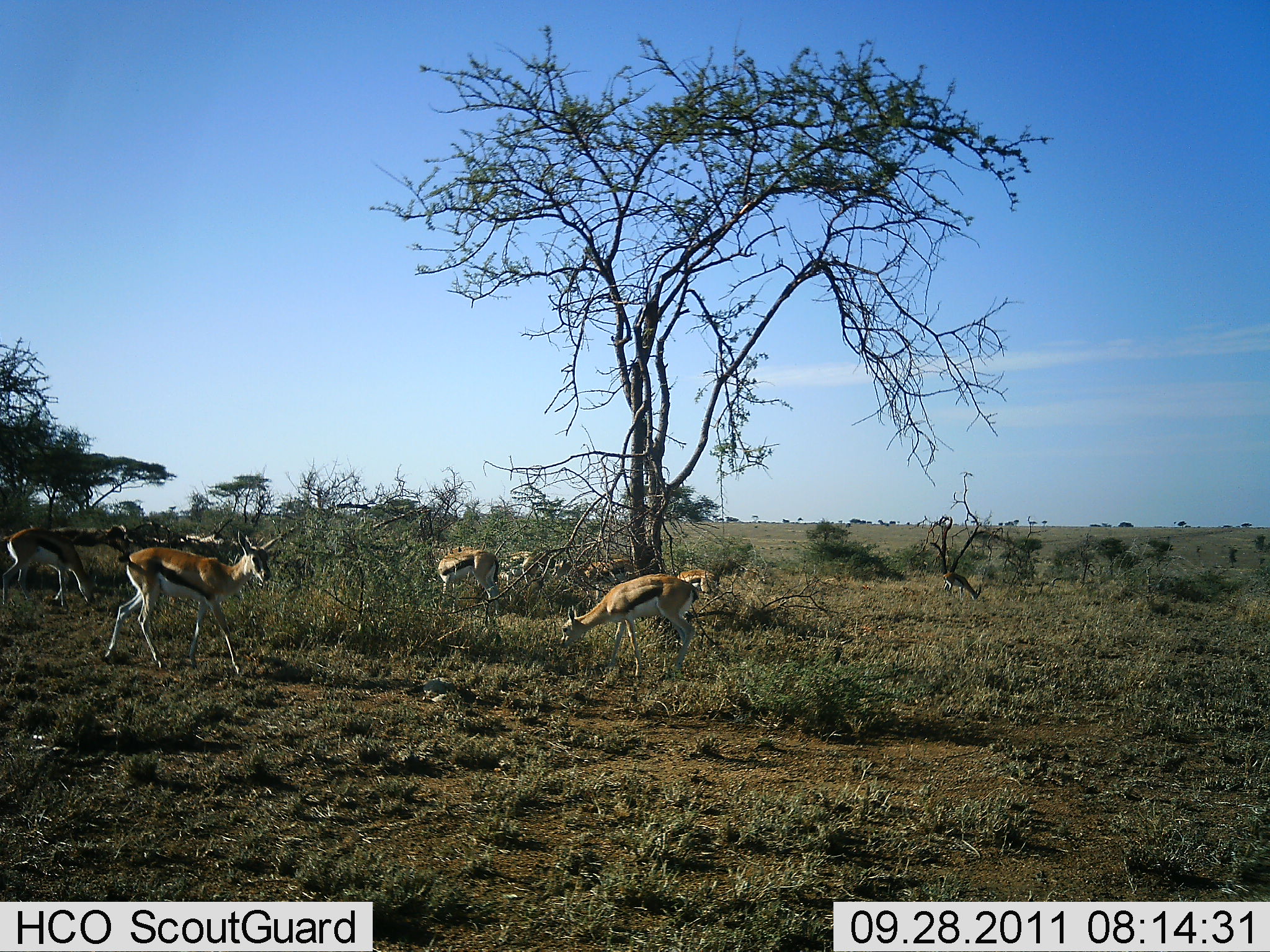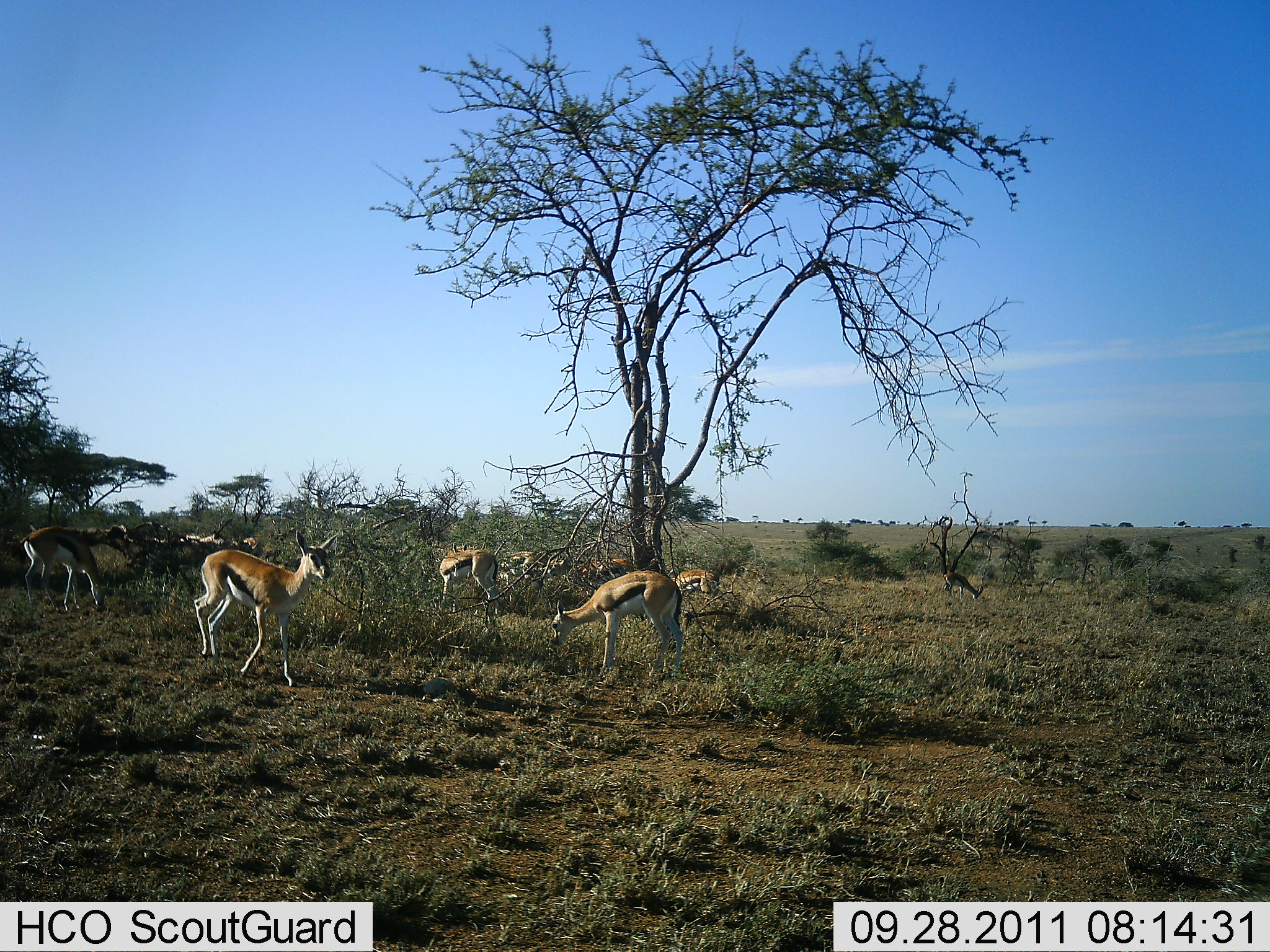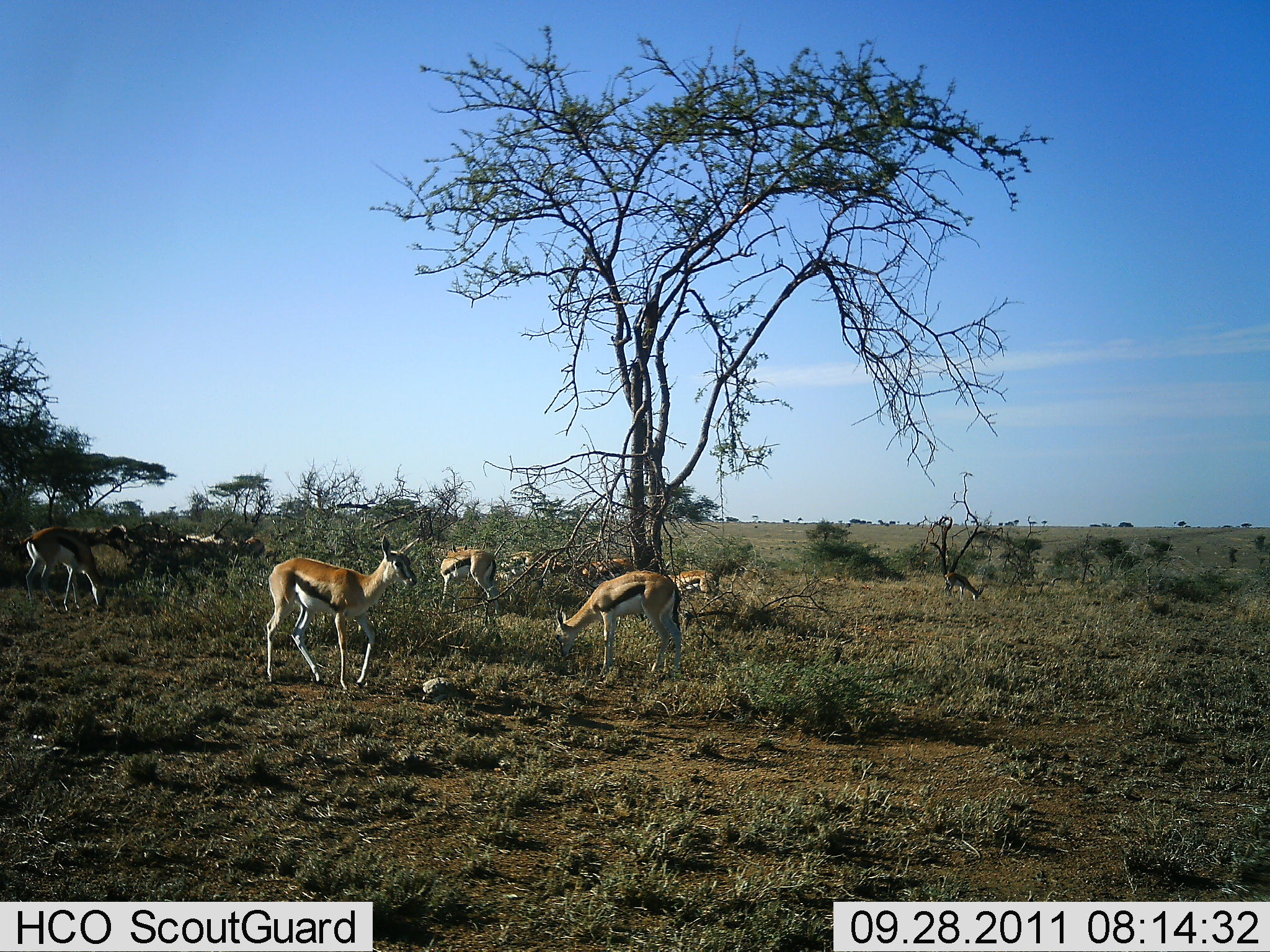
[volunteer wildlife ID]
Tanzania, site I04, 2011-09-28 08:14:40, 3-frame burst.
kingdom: Animalia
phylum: Chordata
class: Mammalia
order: Artiodactyla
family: Bovidae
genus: Eudorcas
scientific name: Eudorcas thomsonii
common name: thomson's gazelle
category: gazellethomsons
Gazellethomsons (thomson's gazelle) (Eudorcas thomsonii), count 11-50. Behavior (volunteer vote fractions): standing 50%, resting 0%, moving 75%, interacting 0%. Young present (vote fraction): 0%. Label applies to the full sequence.